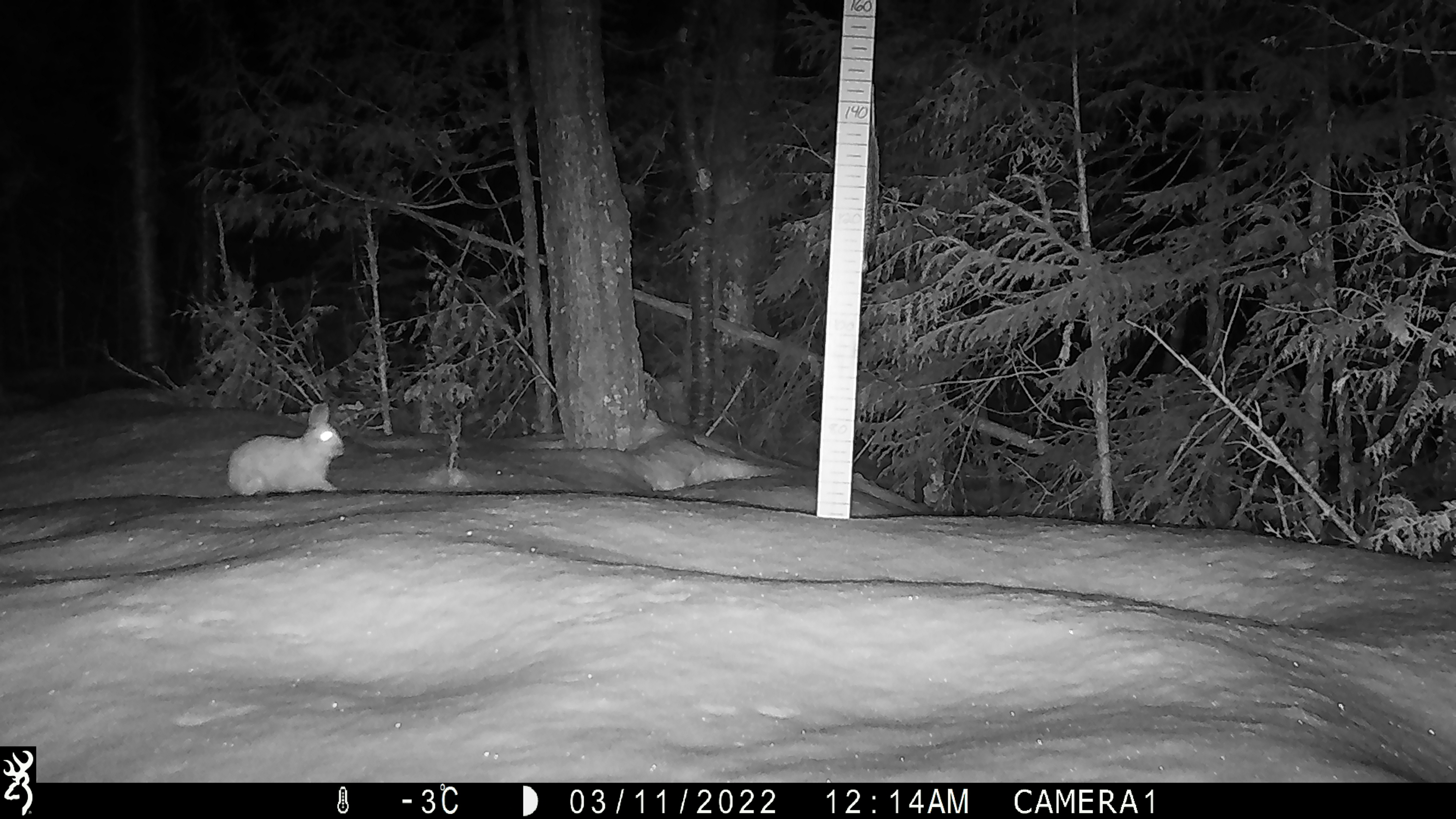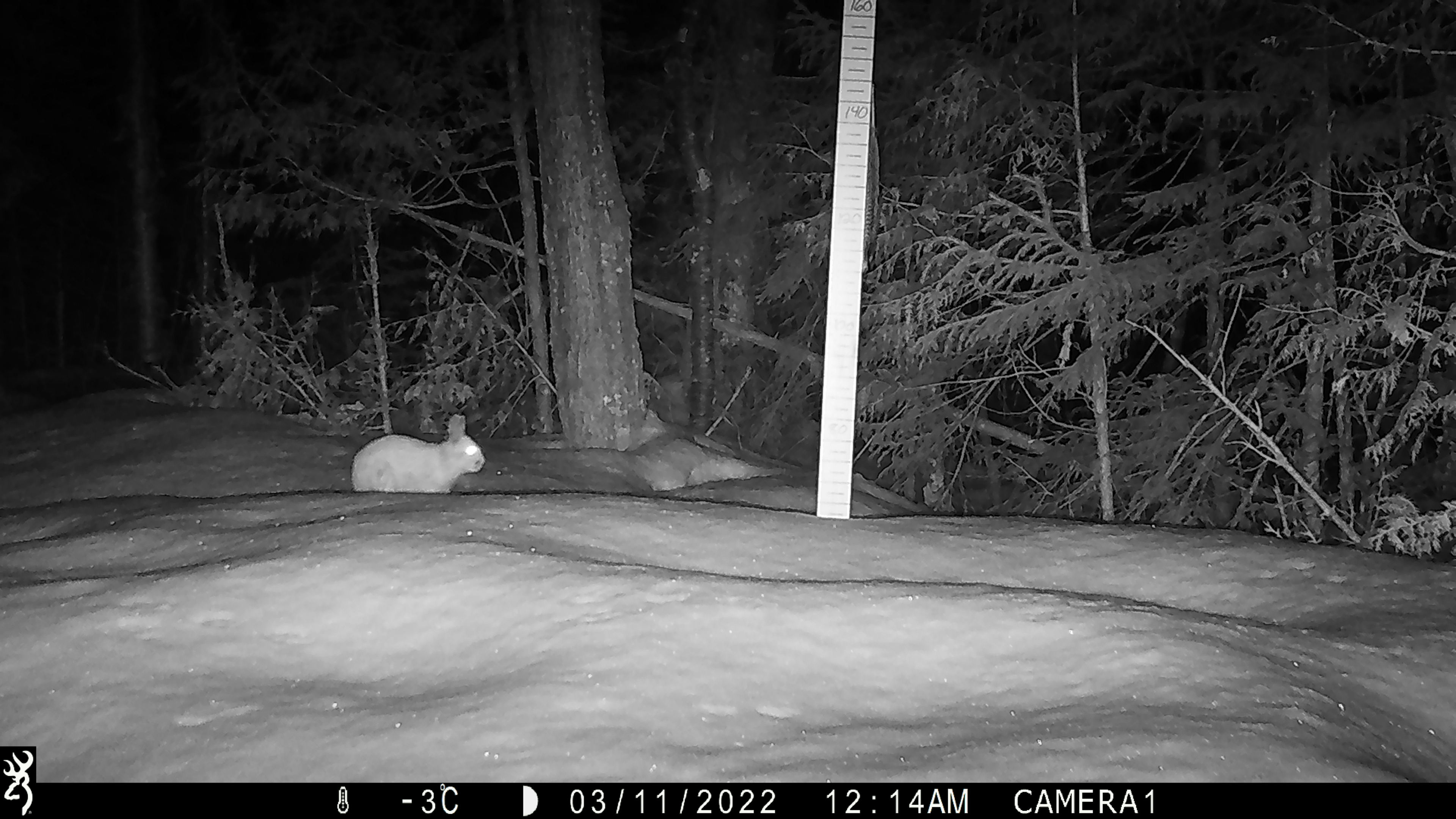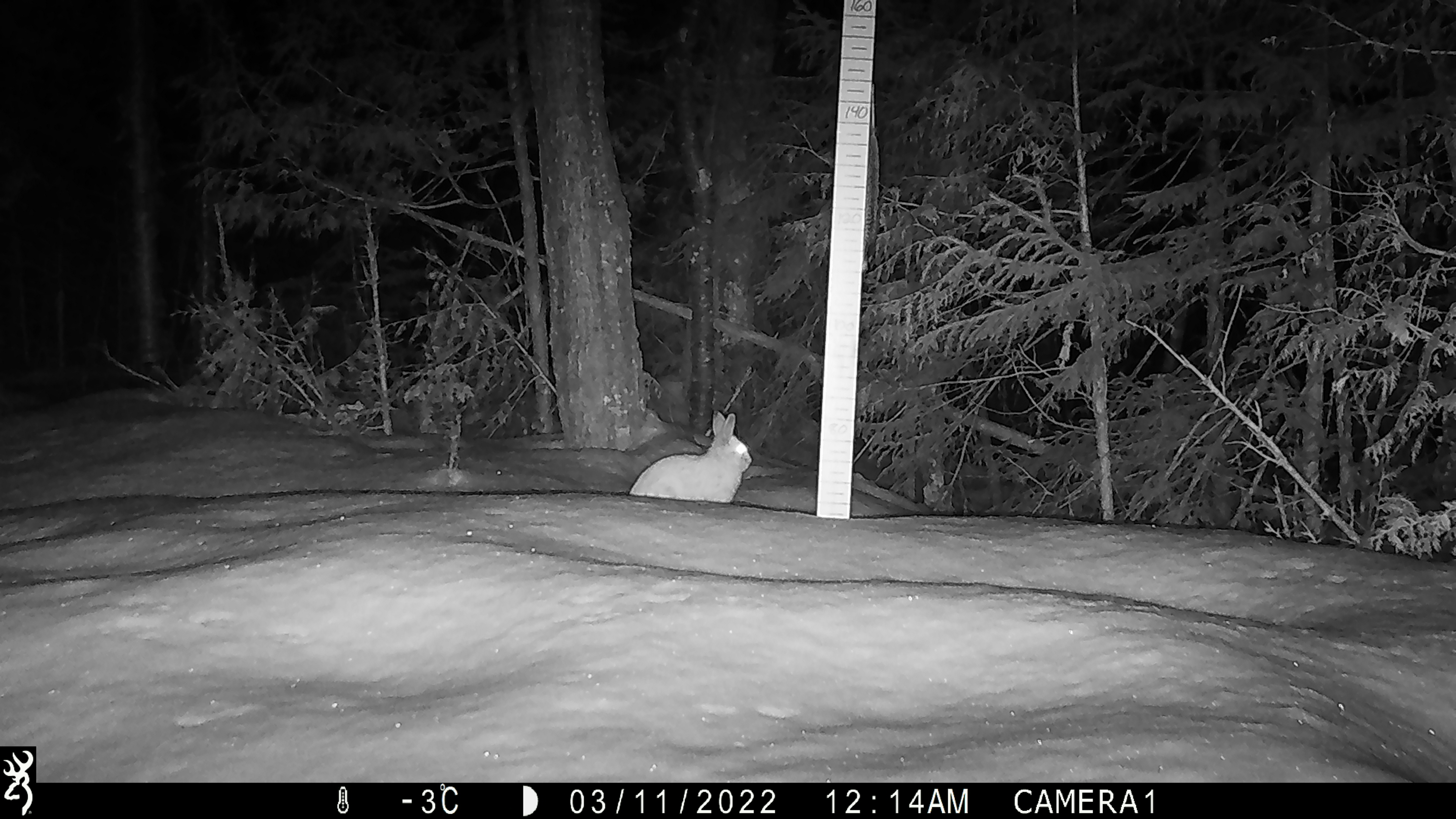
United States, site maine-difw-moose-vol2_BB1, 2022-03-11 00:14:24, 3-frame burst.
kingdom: Animalia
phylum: Chordata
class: Mammalia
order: Lagomorpha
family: Leporidae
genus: Lepus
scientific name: Lepus americanus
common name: snowshoe hare